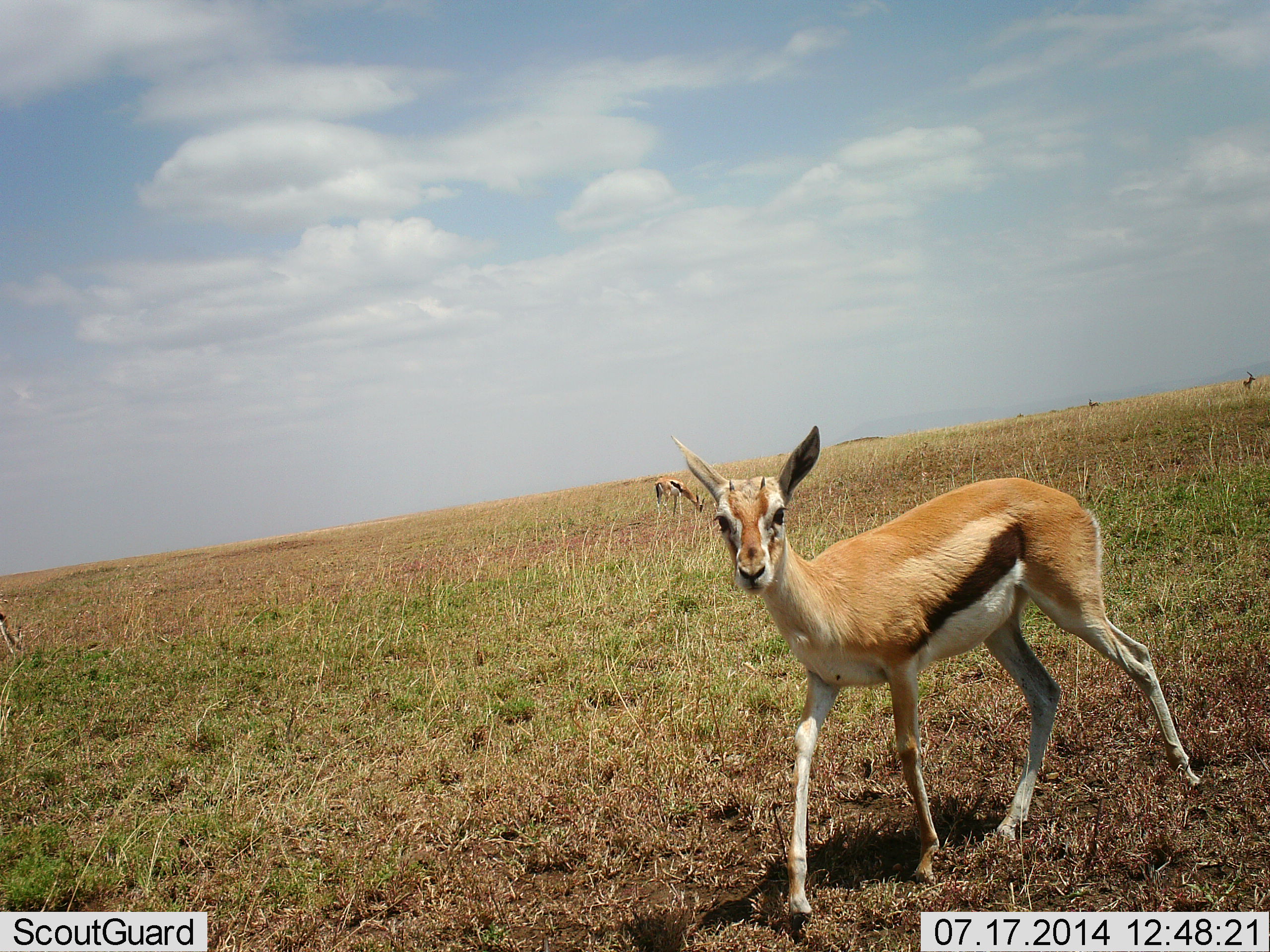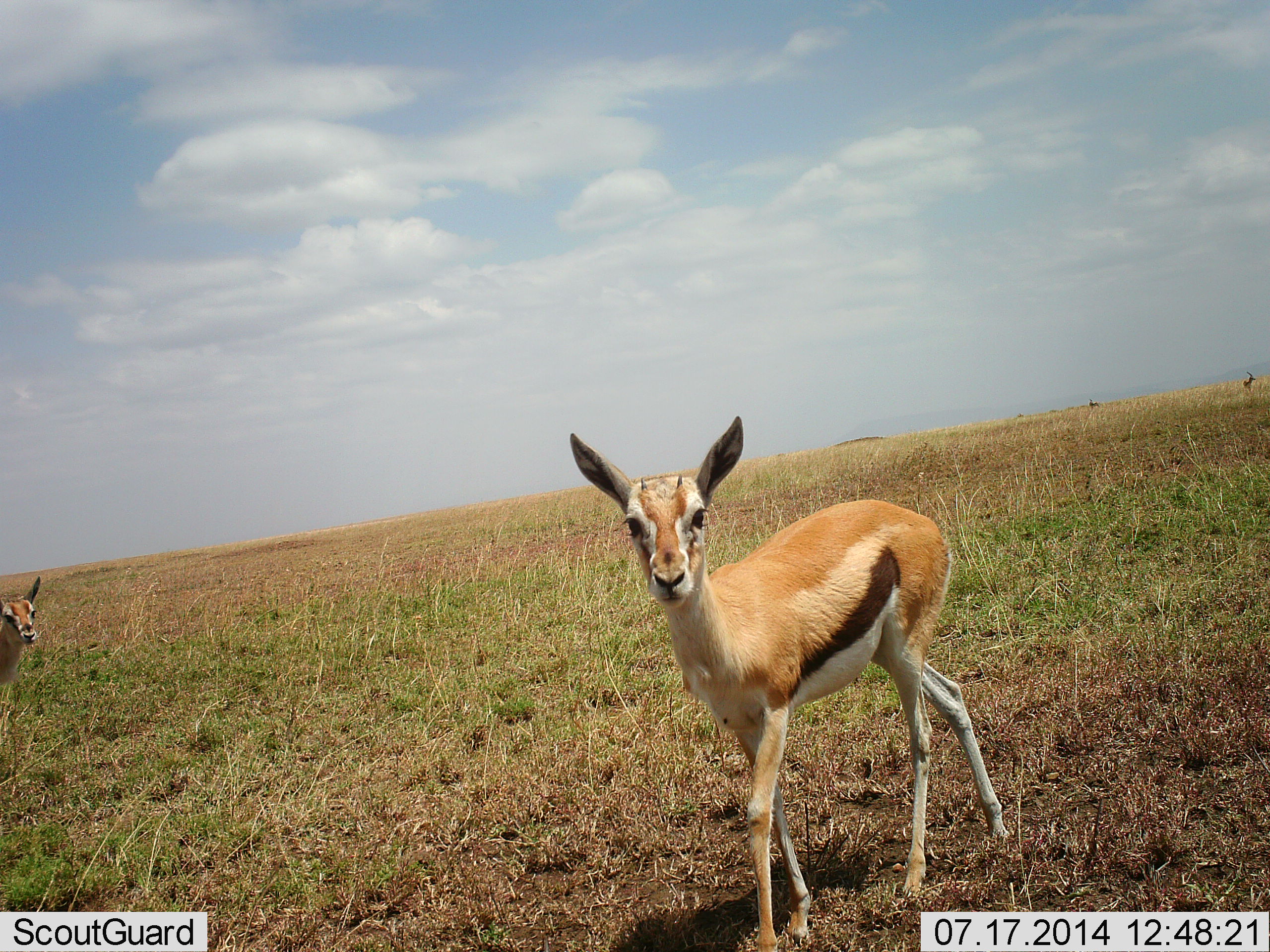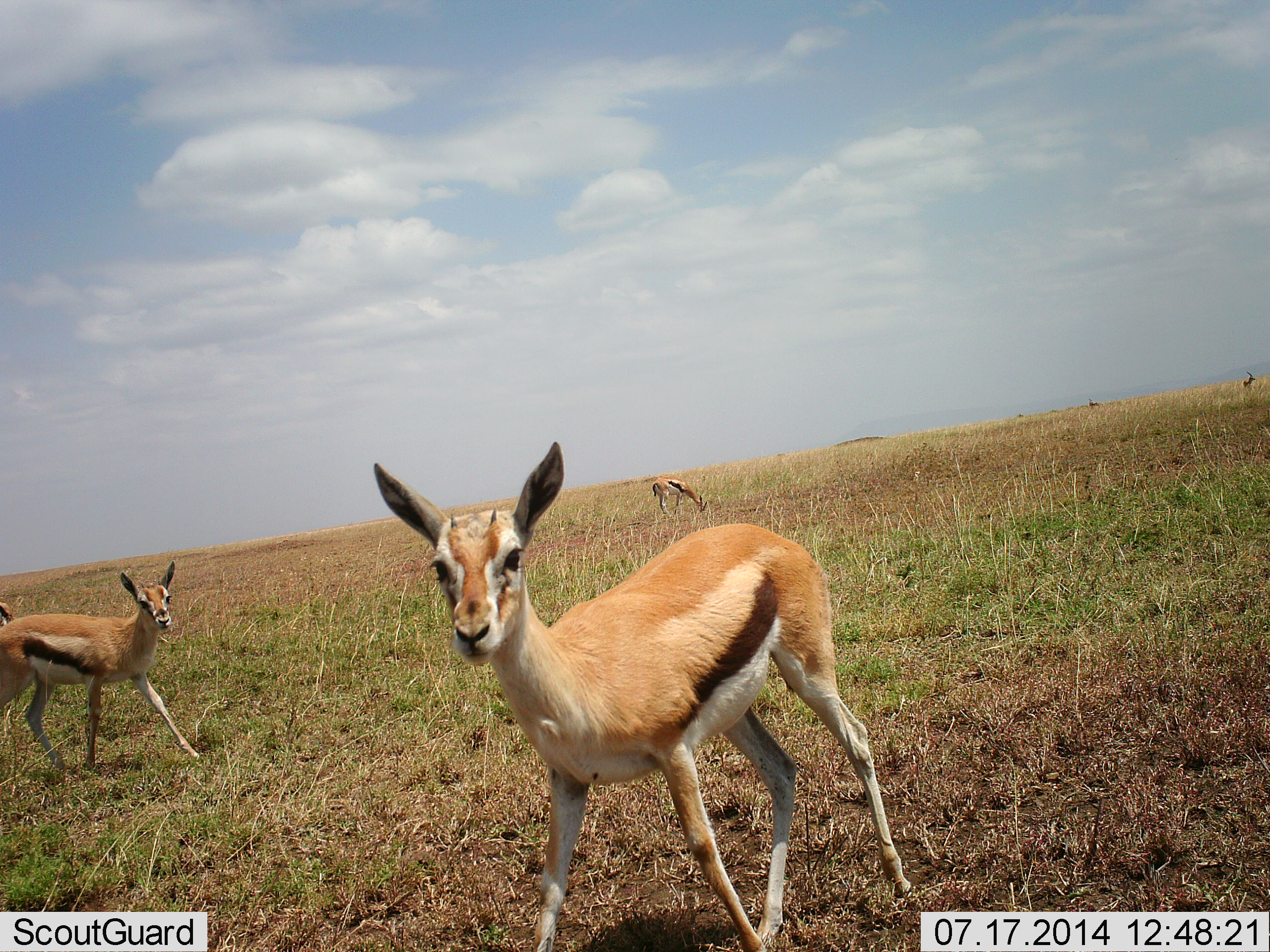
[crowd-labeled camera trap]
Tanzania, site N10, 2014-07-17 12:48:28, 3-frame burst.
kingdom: Animalia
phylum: Chordata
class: Mammalia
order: Artiodactyla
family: Bovidae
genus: Eudorcas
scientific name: Eudorcas thomsonii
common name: thomson's gazelle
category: gazellethomsons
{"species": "gazellethomsons (thomson's gazelle) (Eudorcas thomsonii)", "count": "3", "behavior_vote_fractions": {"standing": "40%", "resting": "0%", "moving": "90%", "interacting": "0%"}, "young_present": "40%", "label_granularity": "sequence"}